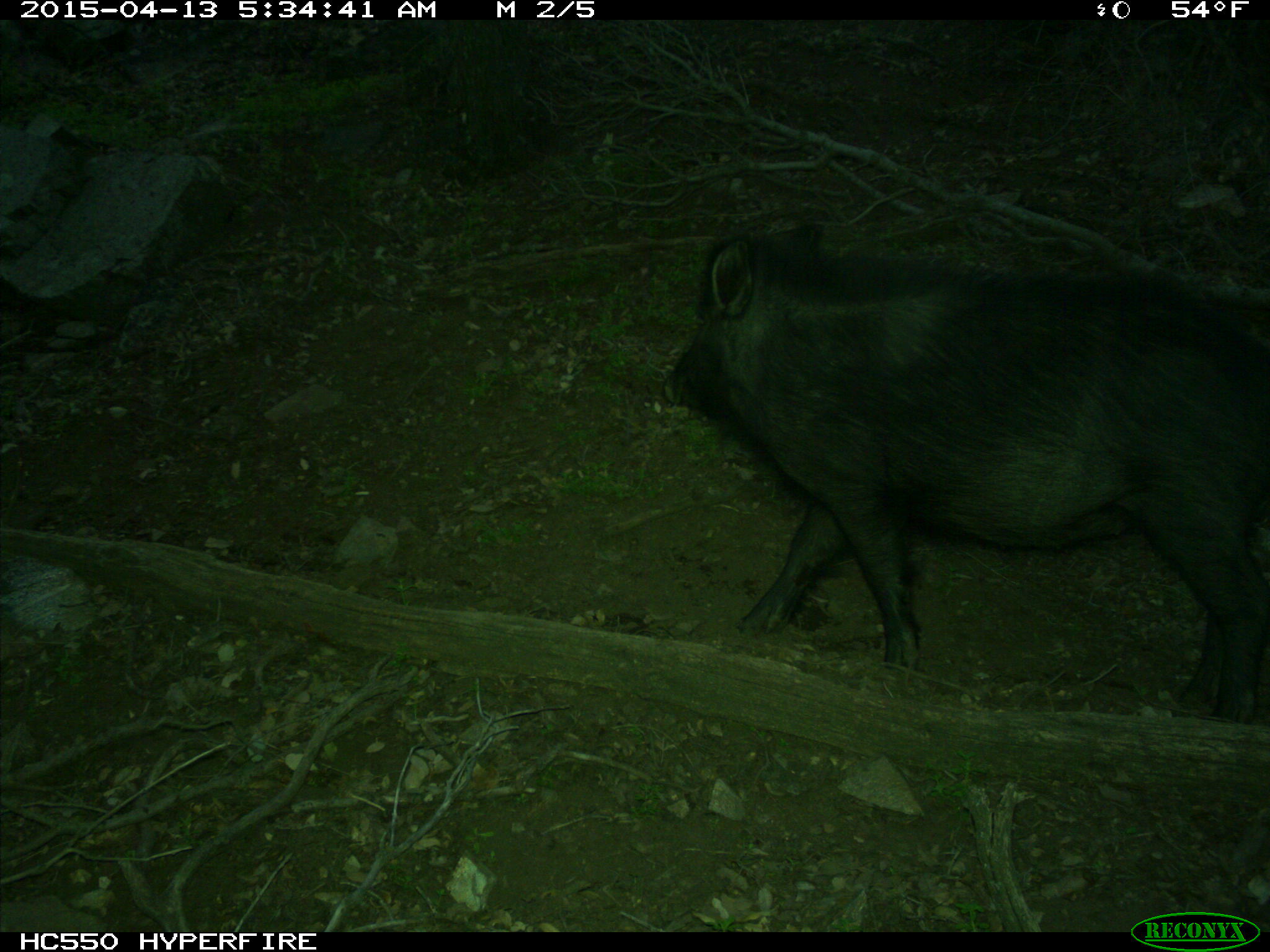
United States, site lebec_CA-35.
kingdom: Animalia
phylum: Chordata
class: Mammalia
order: Artiodactyla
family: Suidae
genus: Sus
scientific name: Sus scrofa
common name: wild boar